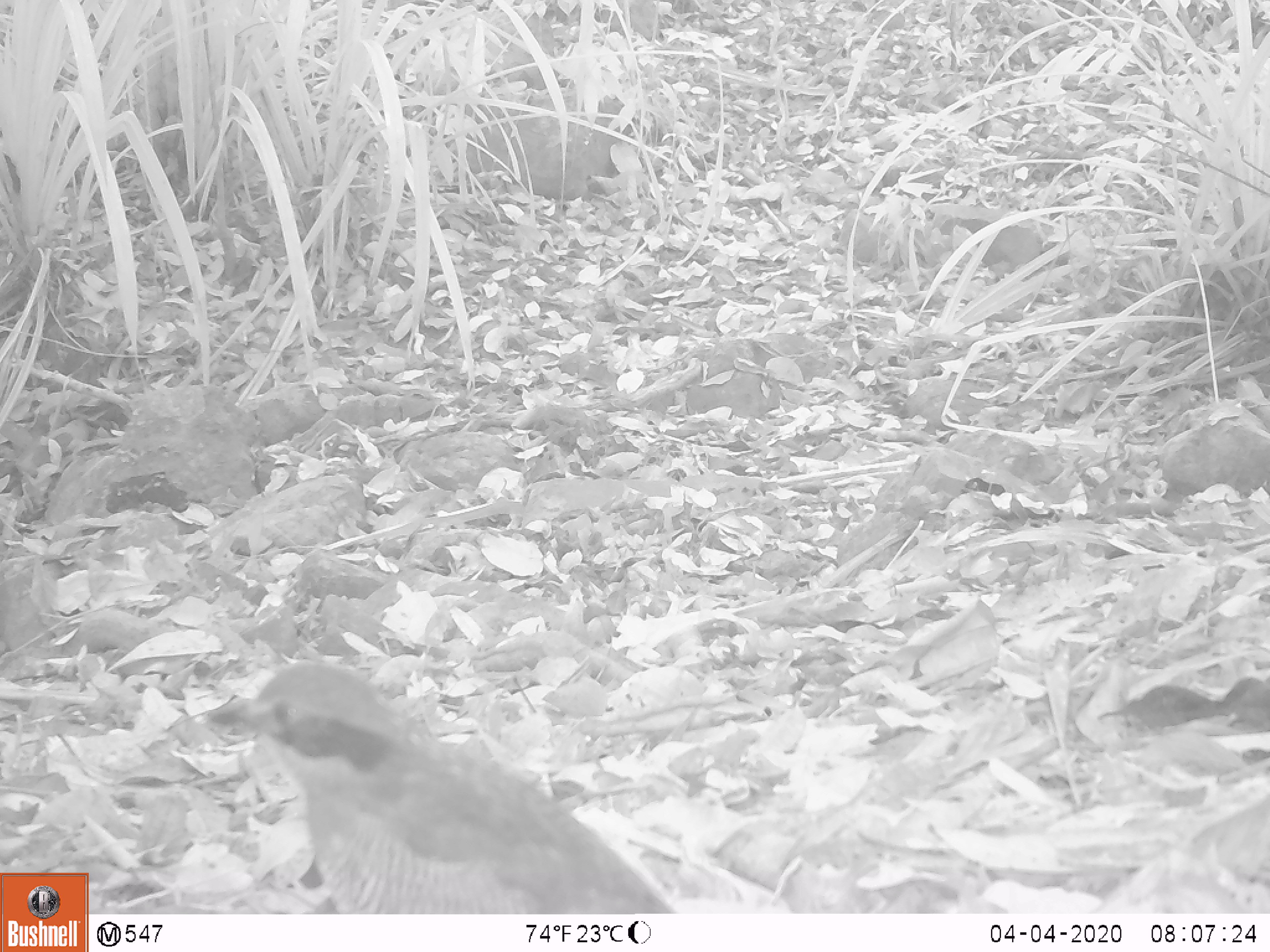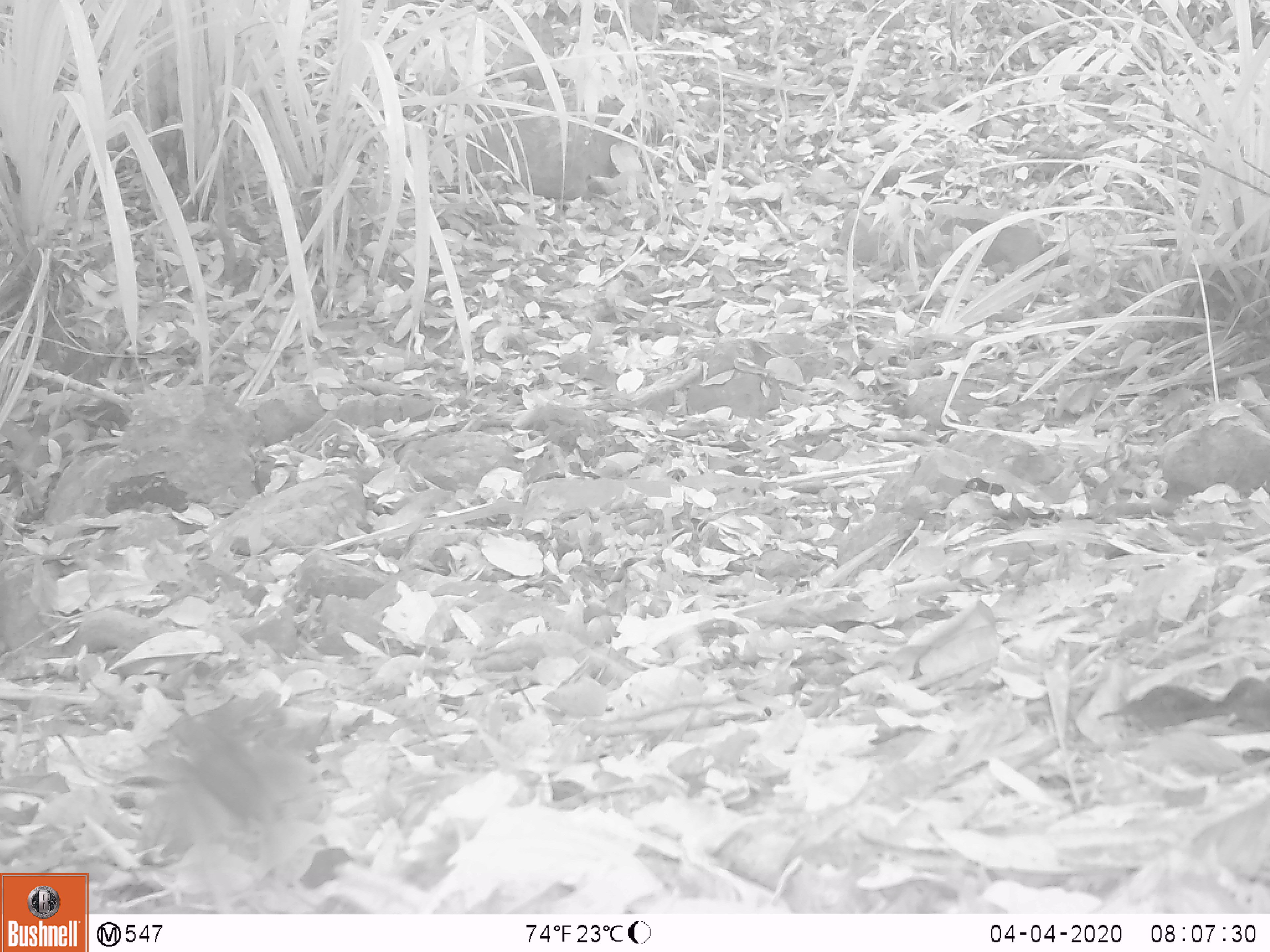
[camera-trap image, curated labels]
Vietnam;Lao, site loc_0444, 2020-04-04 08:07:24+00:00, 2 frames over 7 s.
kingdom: Animalia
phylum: Chordata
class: Aves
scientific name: Aves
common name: bird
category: unidentified bird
Unidentified bird (bird) (Aves). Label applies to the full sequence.